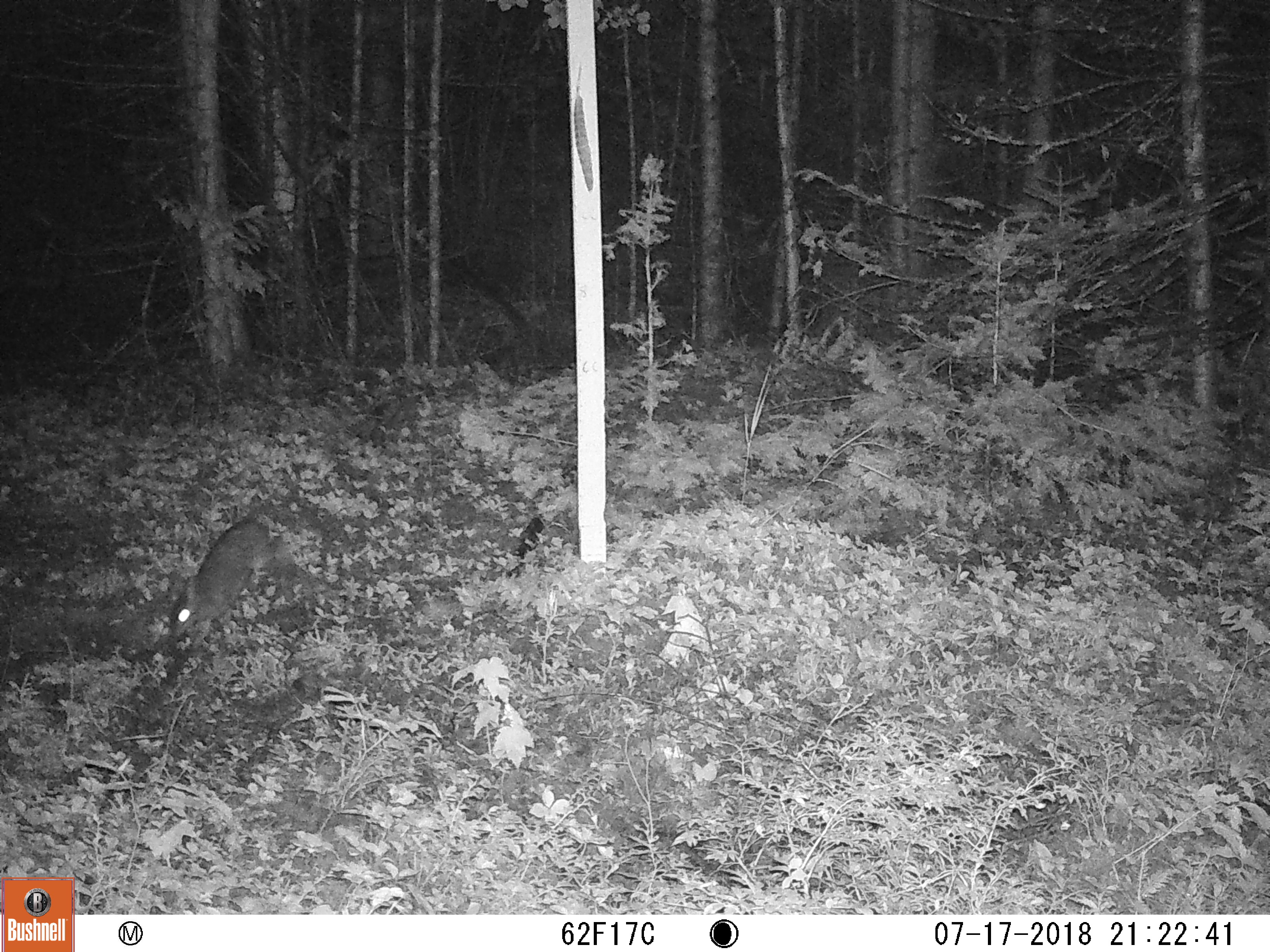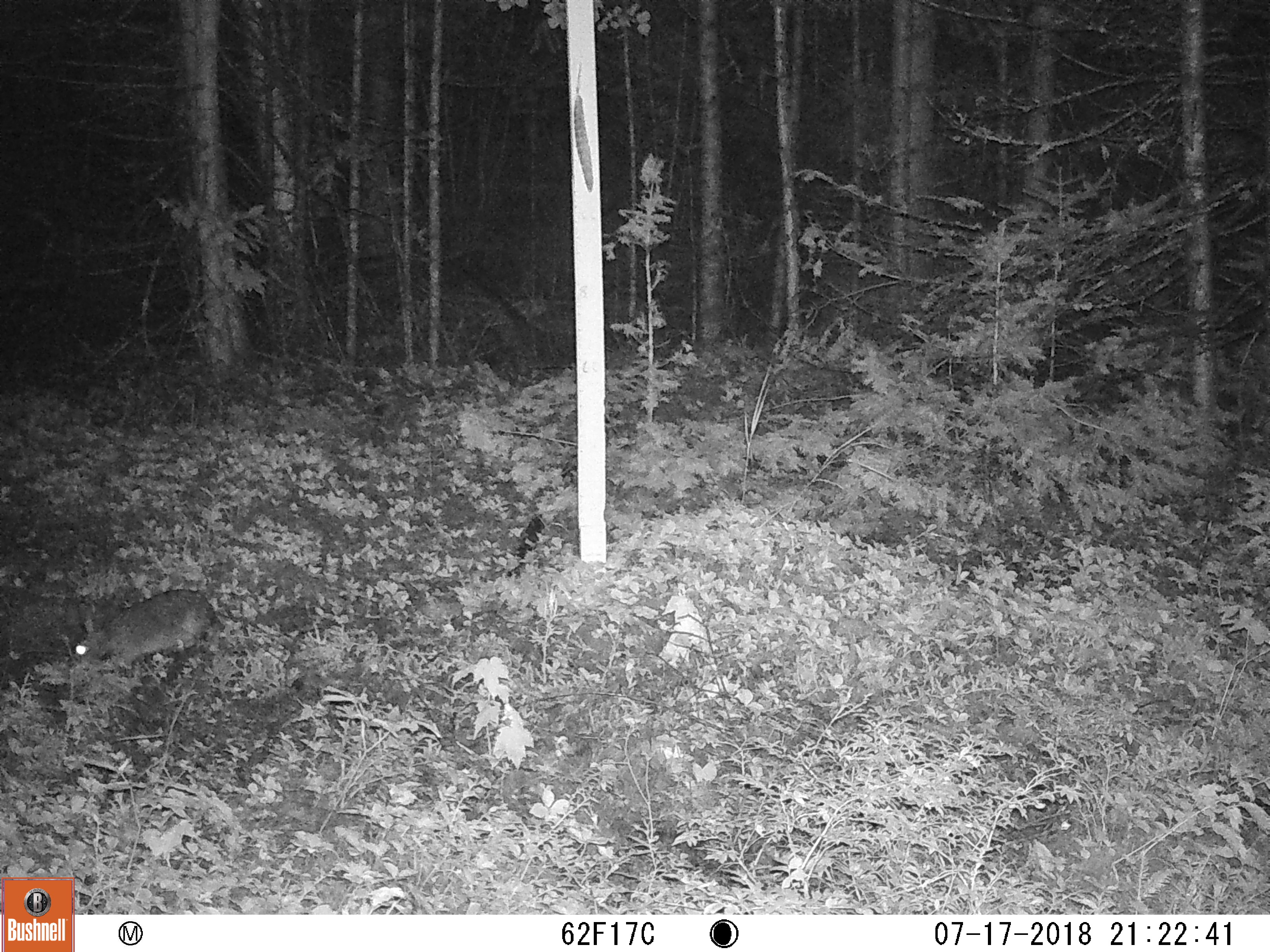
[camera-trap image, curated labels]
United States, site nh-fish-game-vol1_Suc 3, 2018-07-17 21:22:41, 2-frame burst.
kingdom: Animalia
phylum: Chordata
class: Mammalia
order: Lagomorpha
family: Leporidae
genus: Lepus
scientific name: Lepus americanus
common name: snowshoe hare